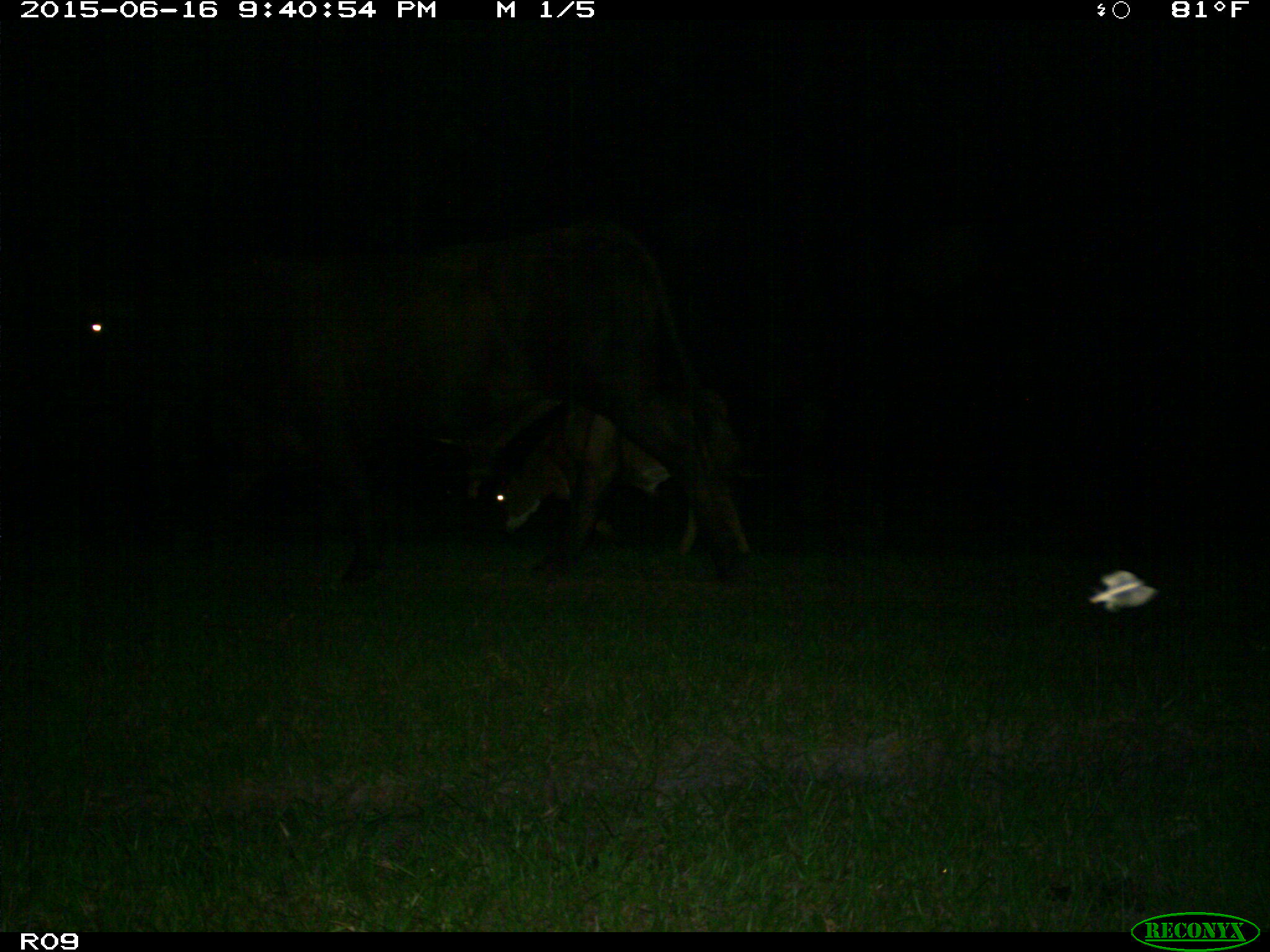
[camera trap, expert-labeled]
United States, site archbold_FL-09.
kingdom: Animalia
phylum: Chordata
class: Mammalia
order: Artiodactyla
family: Bovidae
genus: Bos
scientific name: Bos taurus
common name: domestic cow